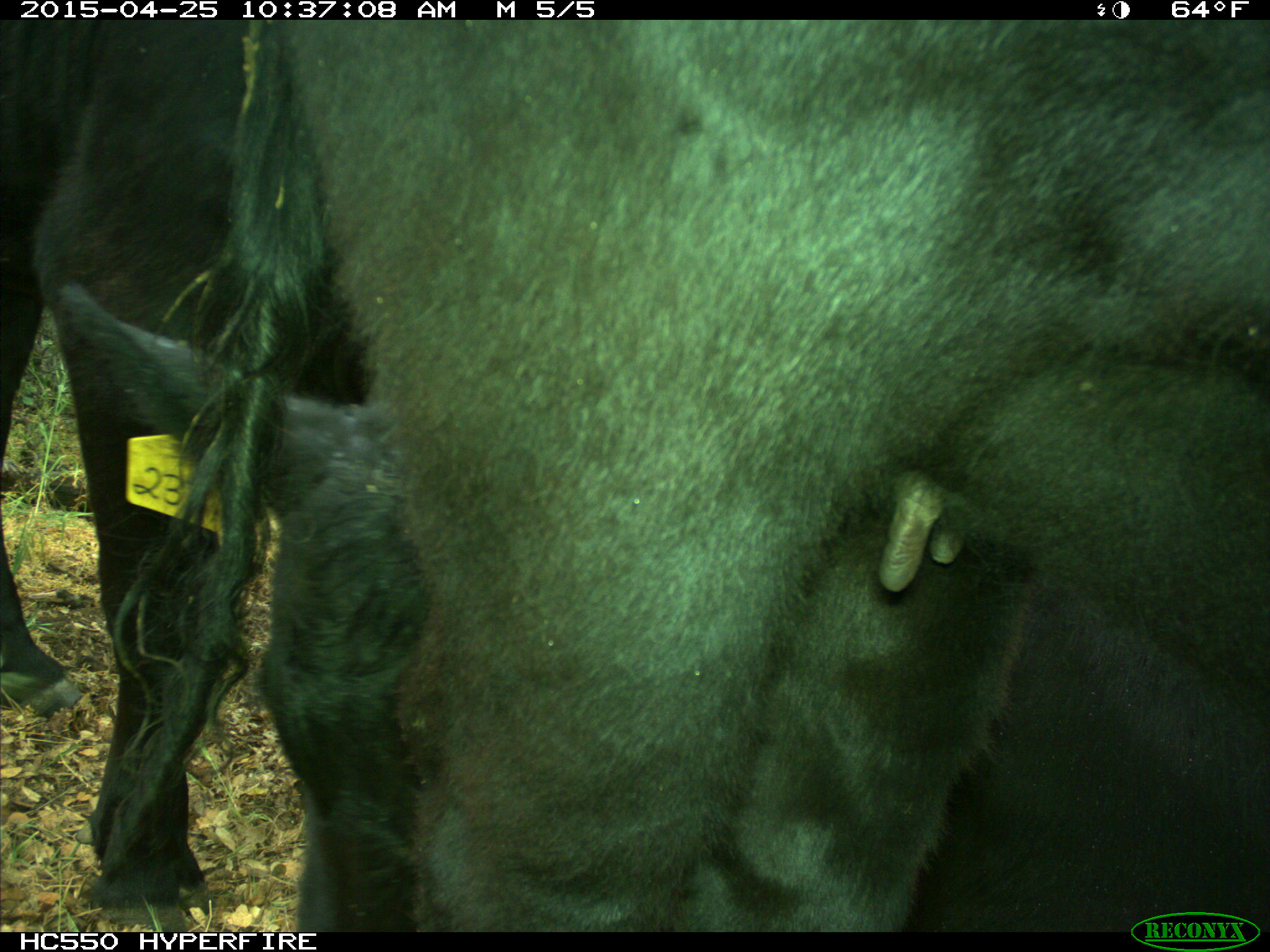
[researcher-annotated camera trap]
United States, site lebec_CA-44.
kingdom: Animalia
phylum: Chordata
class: Mammalia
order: Artiodactyla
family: Suidae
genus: Sus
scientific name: Sus scrofa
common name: wild boar